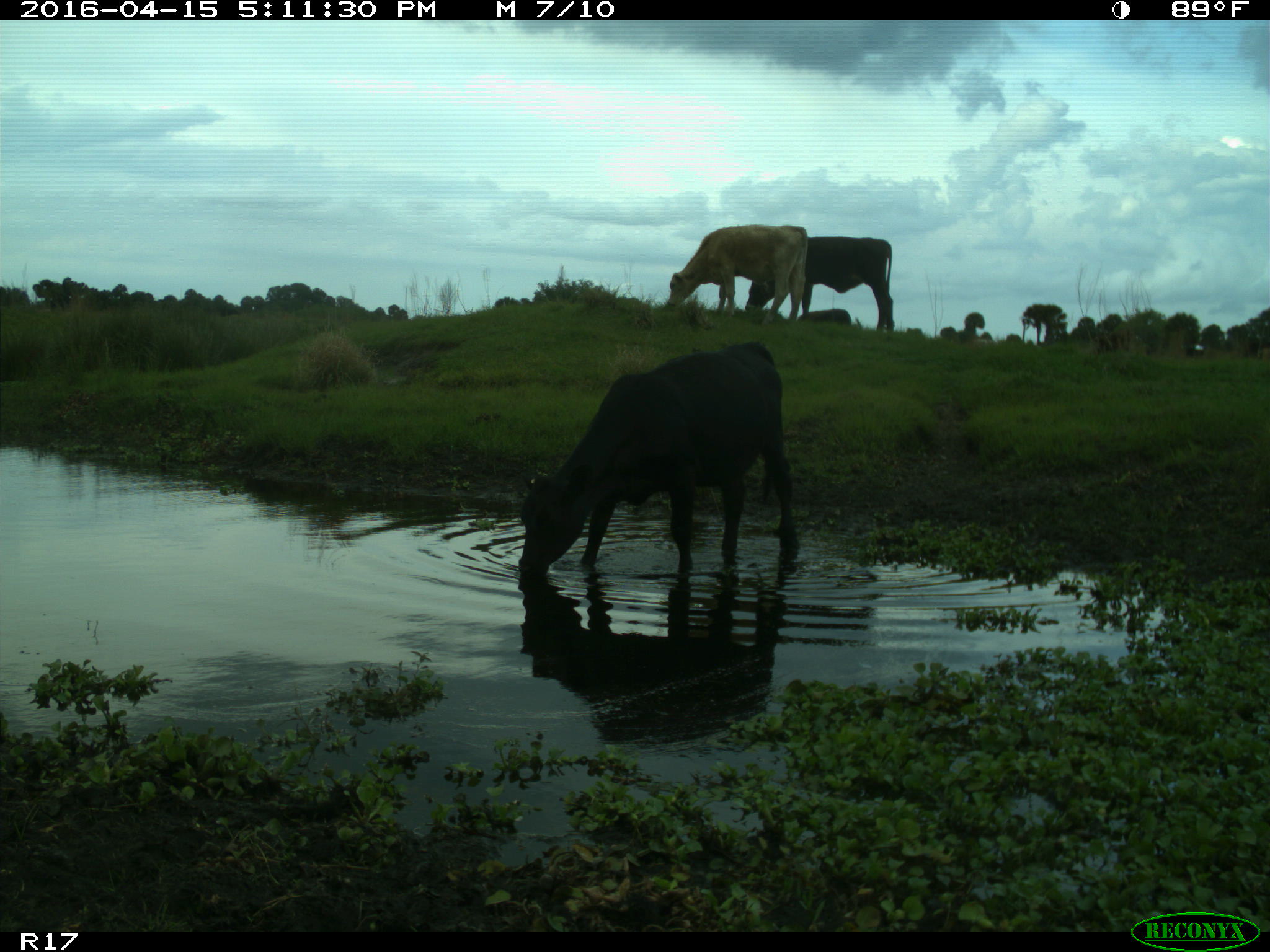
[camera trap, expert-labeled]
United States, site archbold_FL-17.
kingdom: Animalia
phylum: Chordata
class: Mammalia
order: Artiodactyla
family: Bovidae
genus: Bos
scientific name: Bos taurus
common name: domestic cow